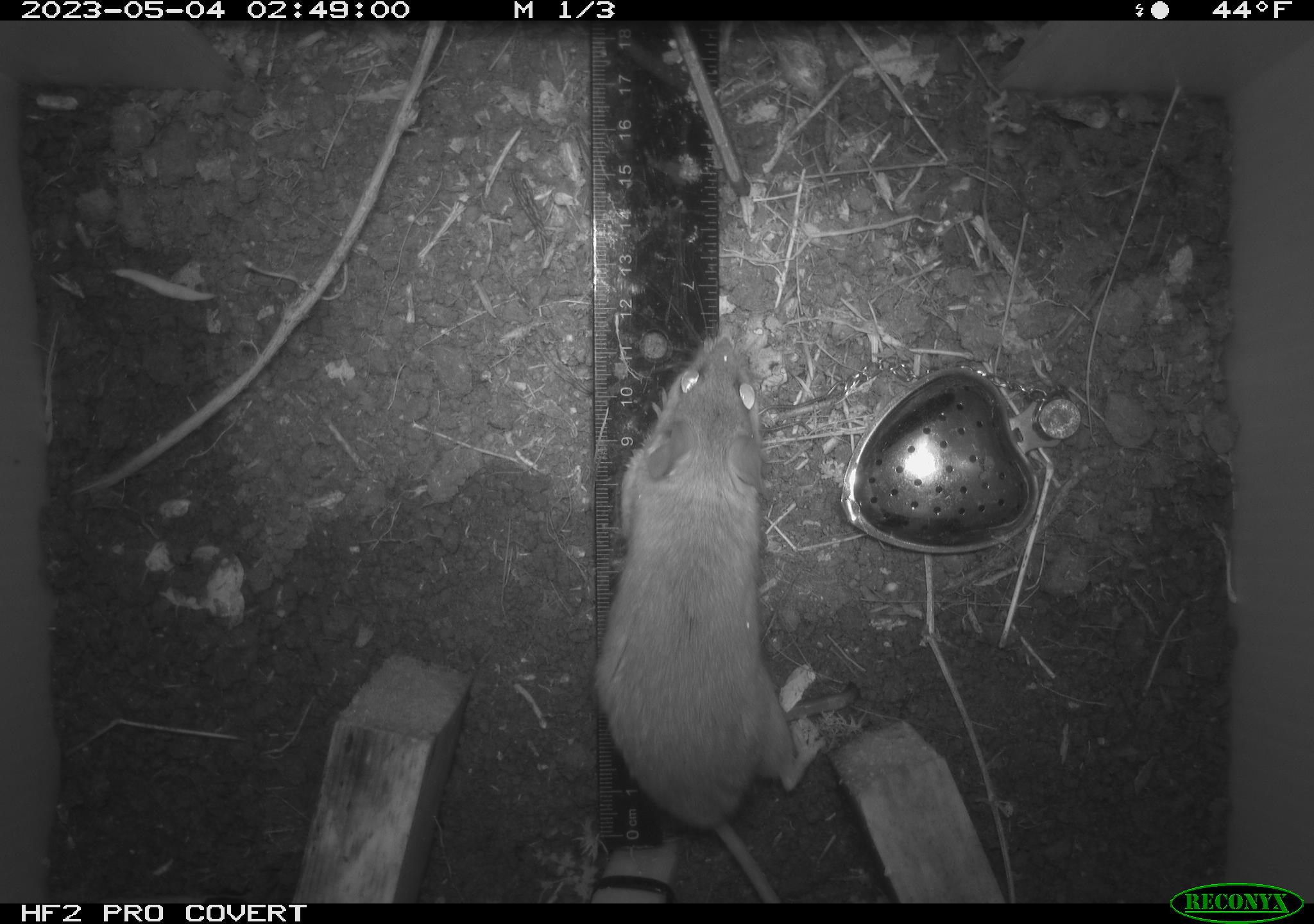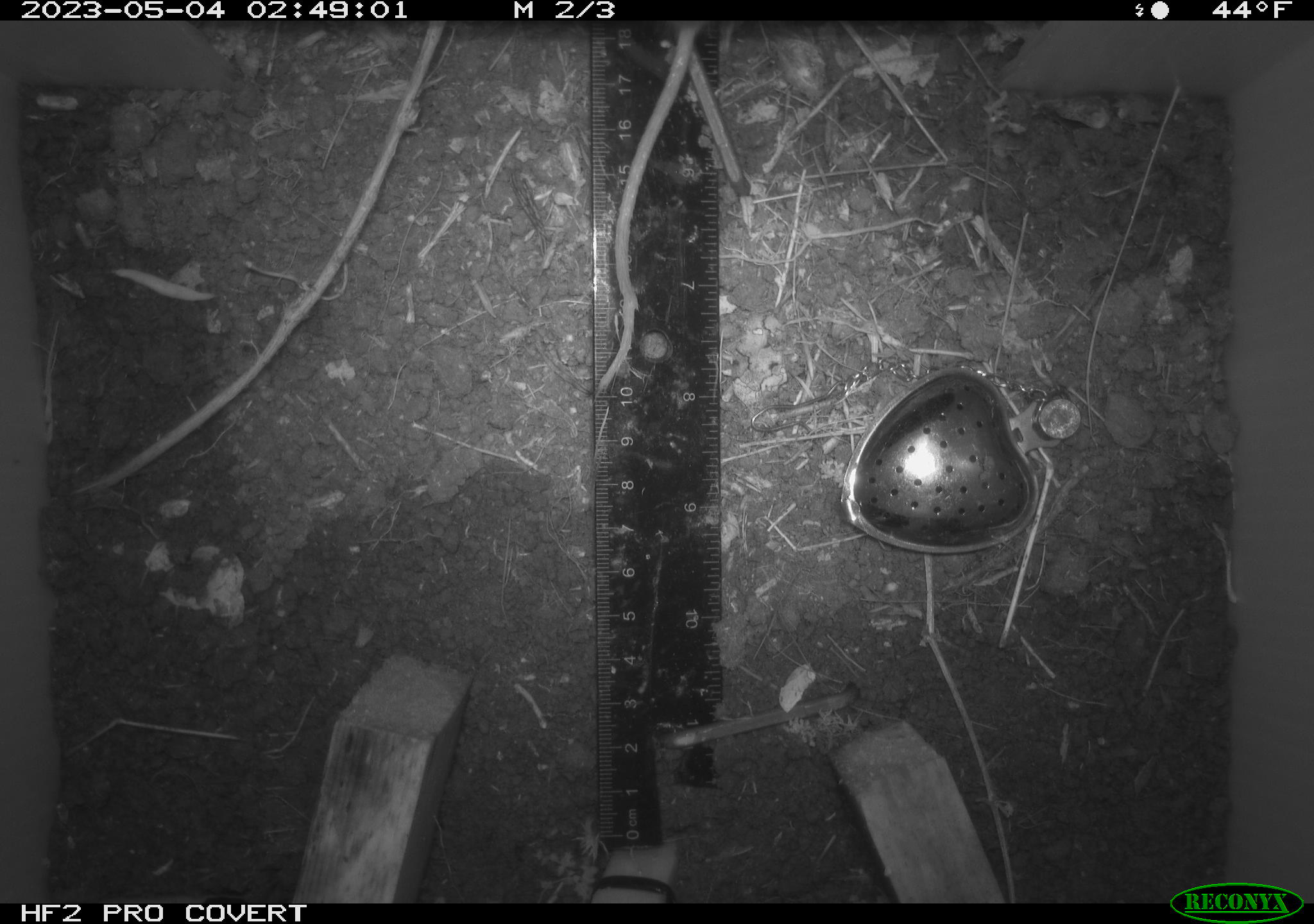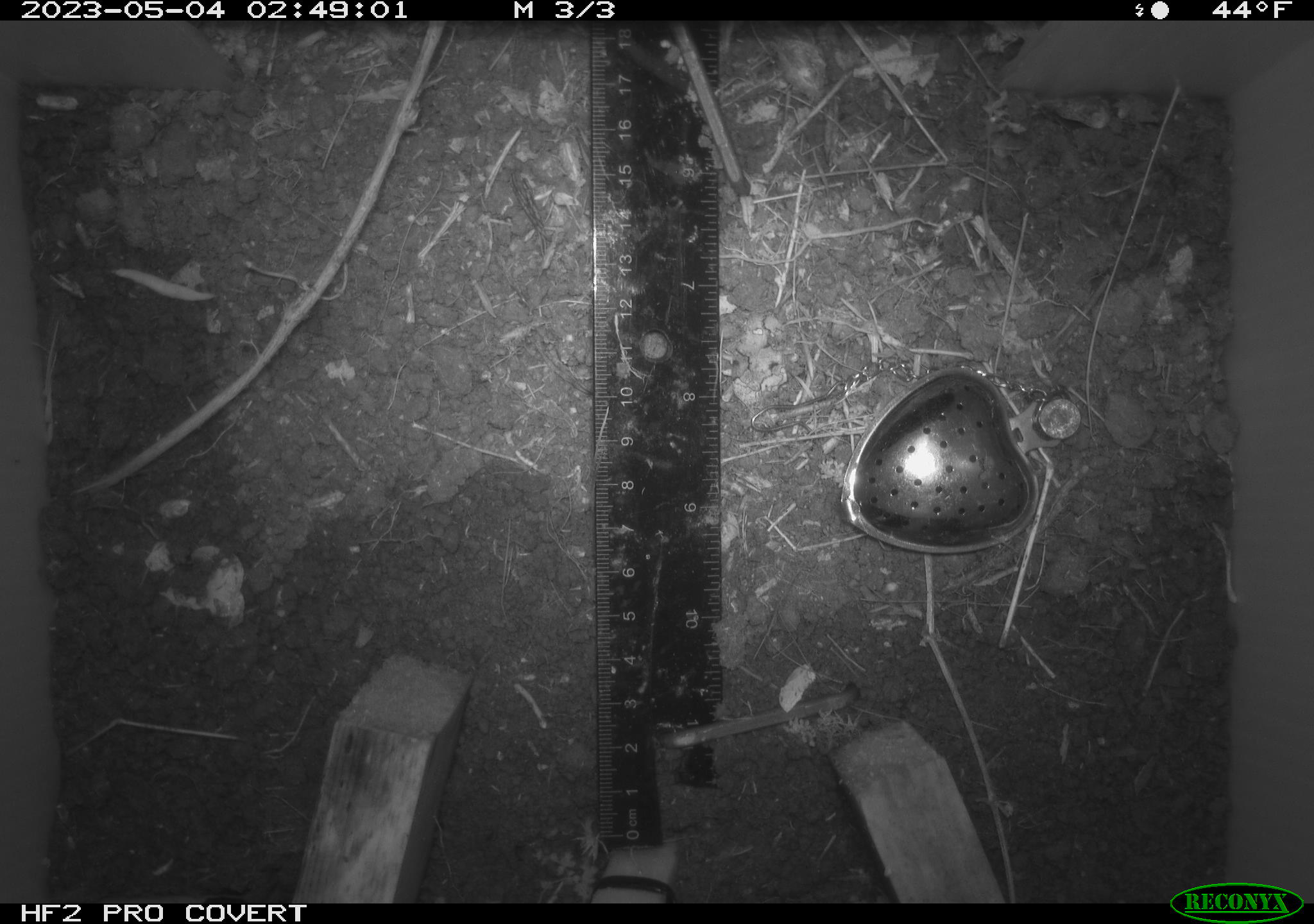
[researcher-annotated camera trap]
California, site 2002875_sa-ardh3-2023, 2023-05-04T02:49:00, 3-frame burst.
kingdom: Animalia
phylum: Chordata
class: Mammalia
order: Rodentia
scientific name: Rodentia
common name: mouse species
Mouse species (Rodentia).